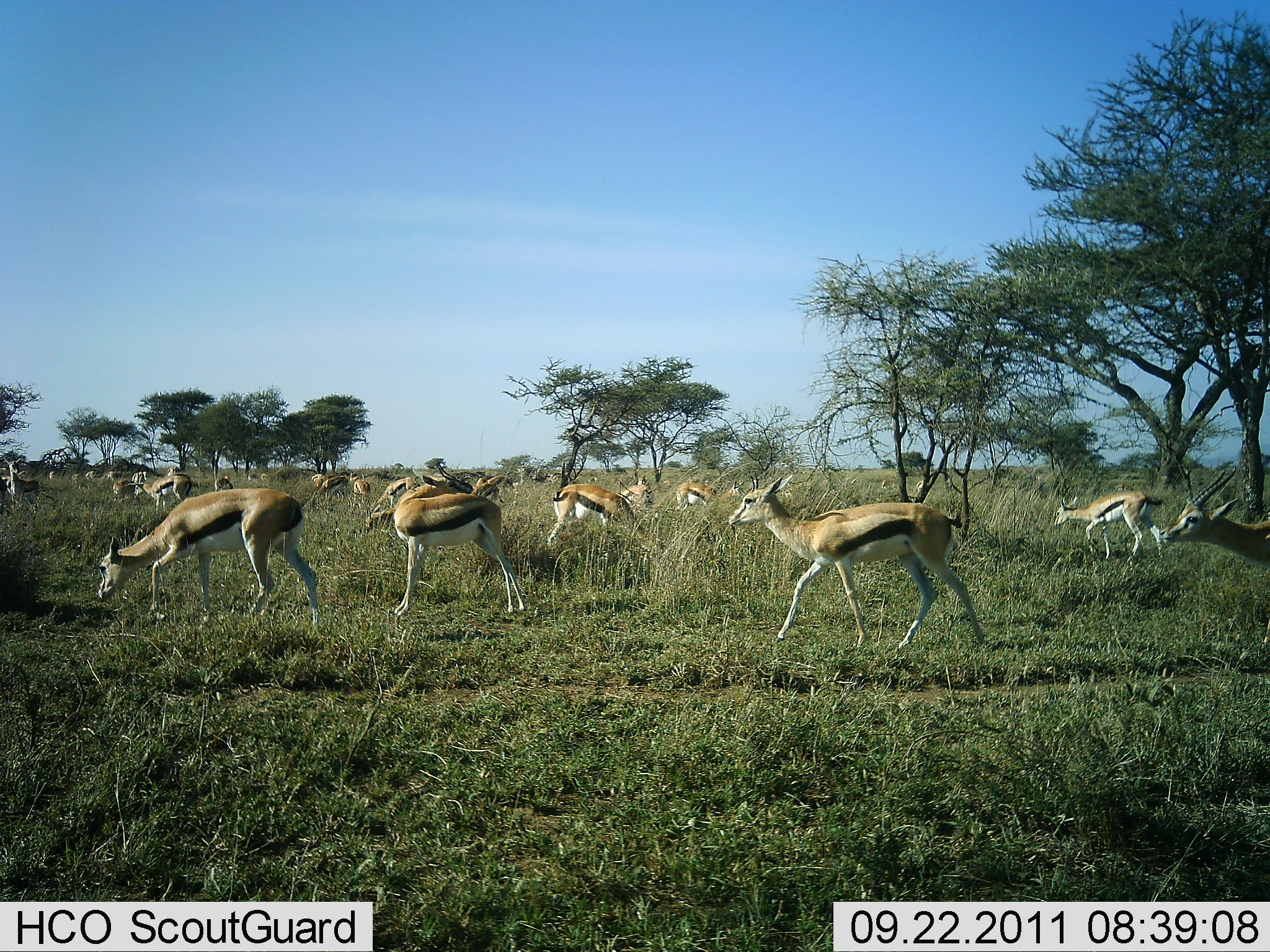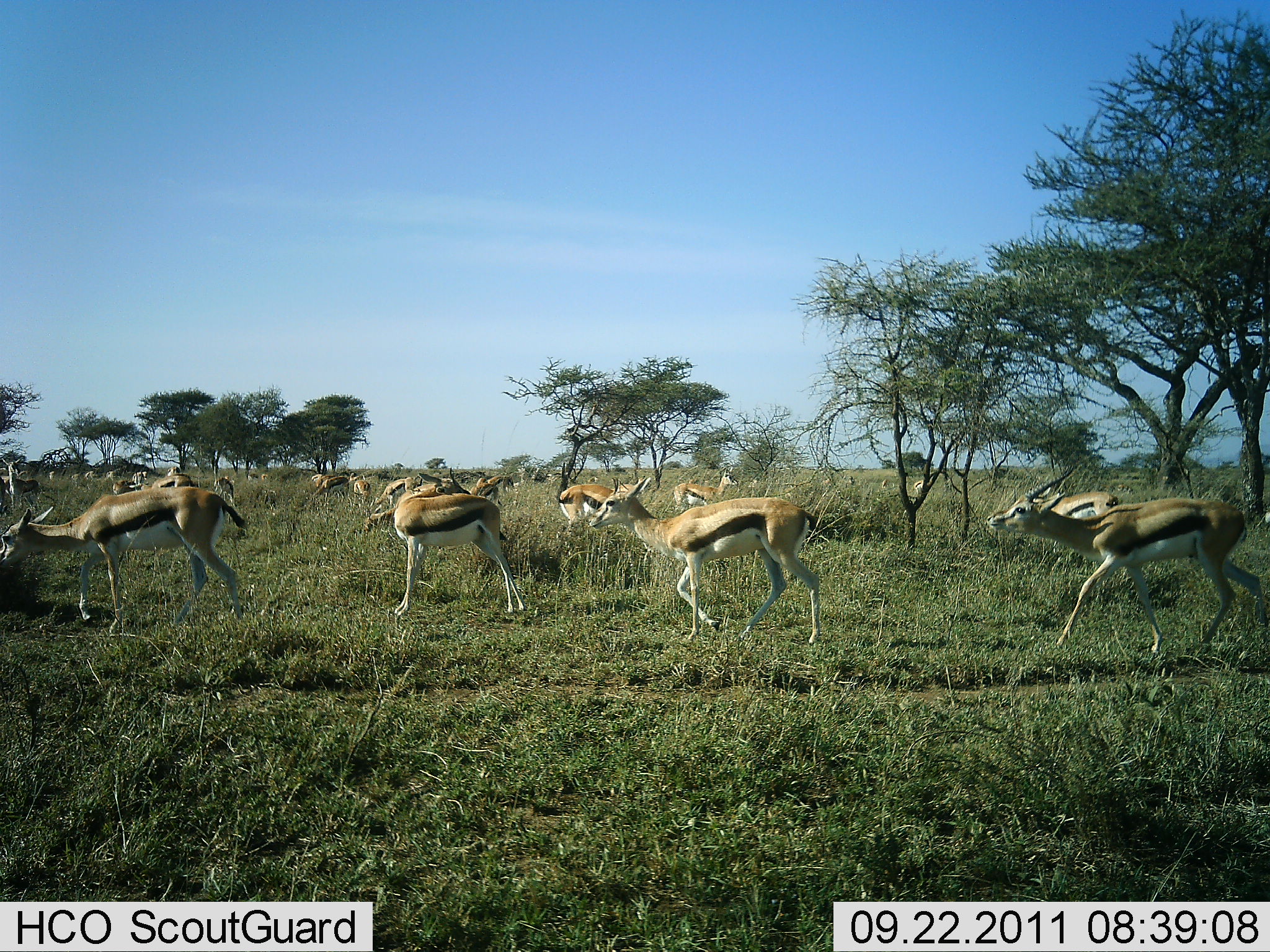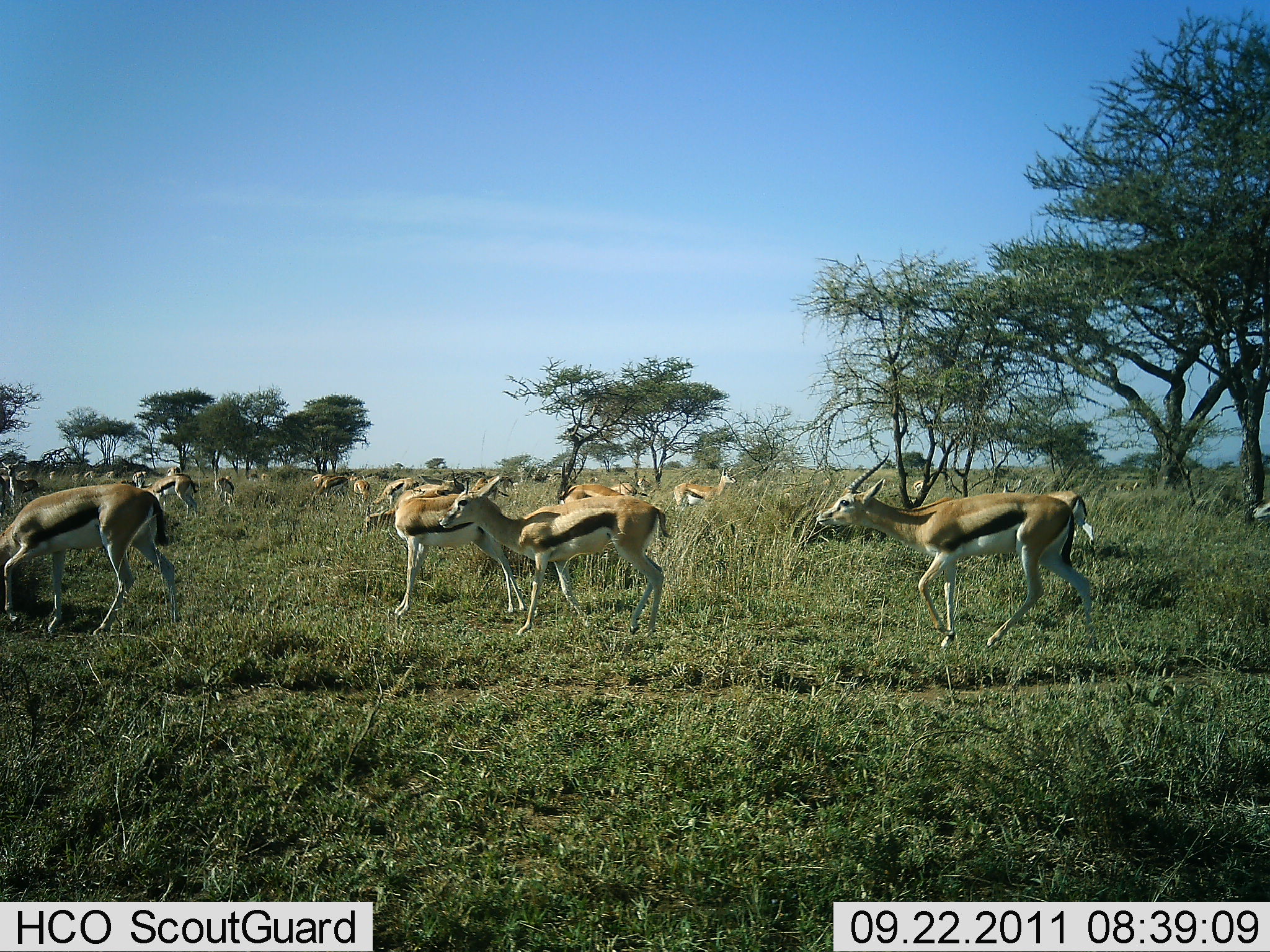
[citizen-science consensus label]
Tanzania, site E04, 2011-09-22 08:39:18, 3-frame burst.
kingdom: Animalia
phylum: Chordata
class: Mammalia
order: Artiodactyla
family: Bovidae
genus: Eudorcas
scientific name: Eudorcas thomsonii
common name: thomson's gazelle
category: gazellethomsons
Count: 11-50.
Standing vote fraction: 50%.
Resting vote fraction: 14%.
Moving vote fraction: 100%.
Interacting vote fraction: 0%.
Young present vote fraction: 0%.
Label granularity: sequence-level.